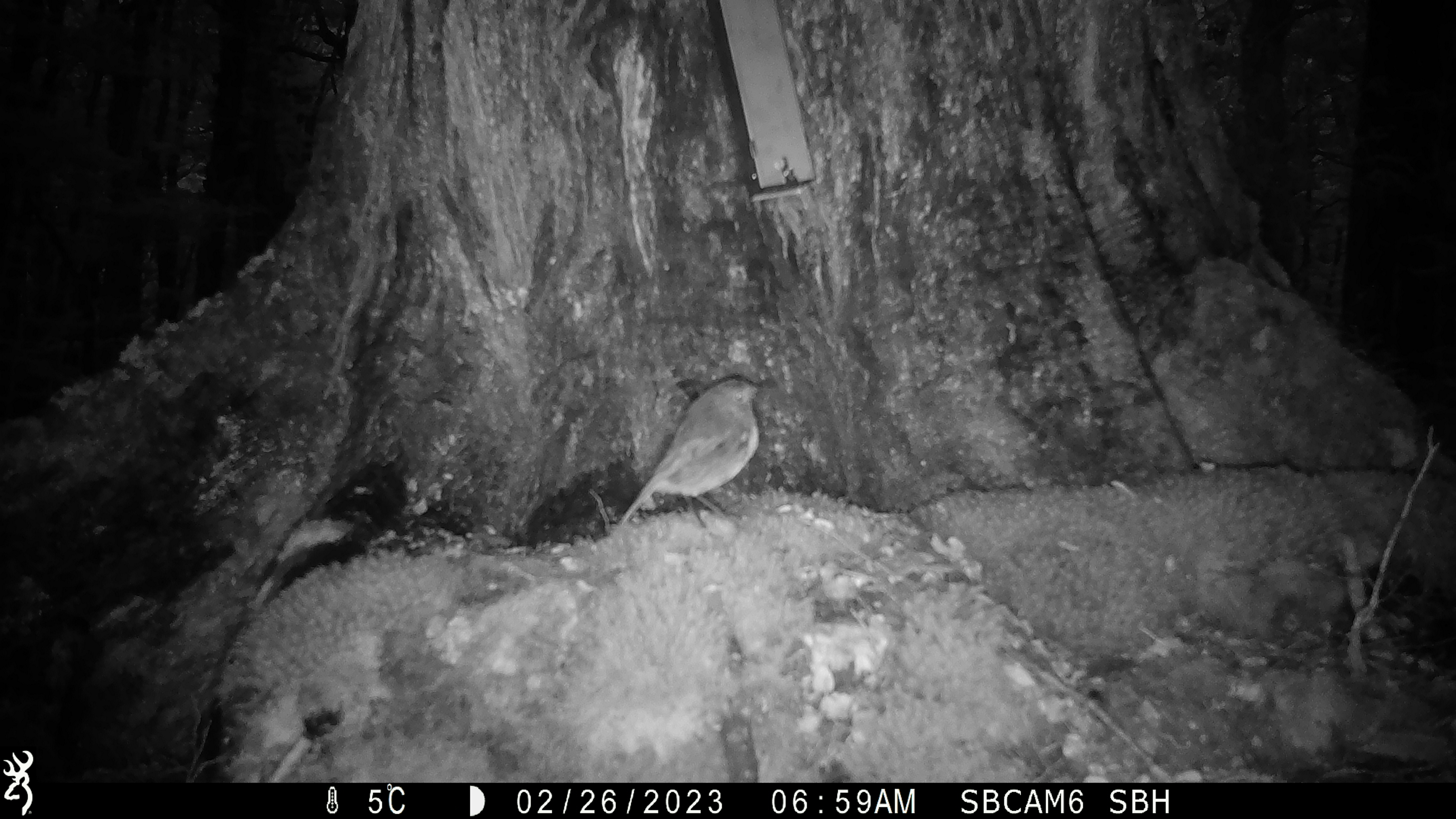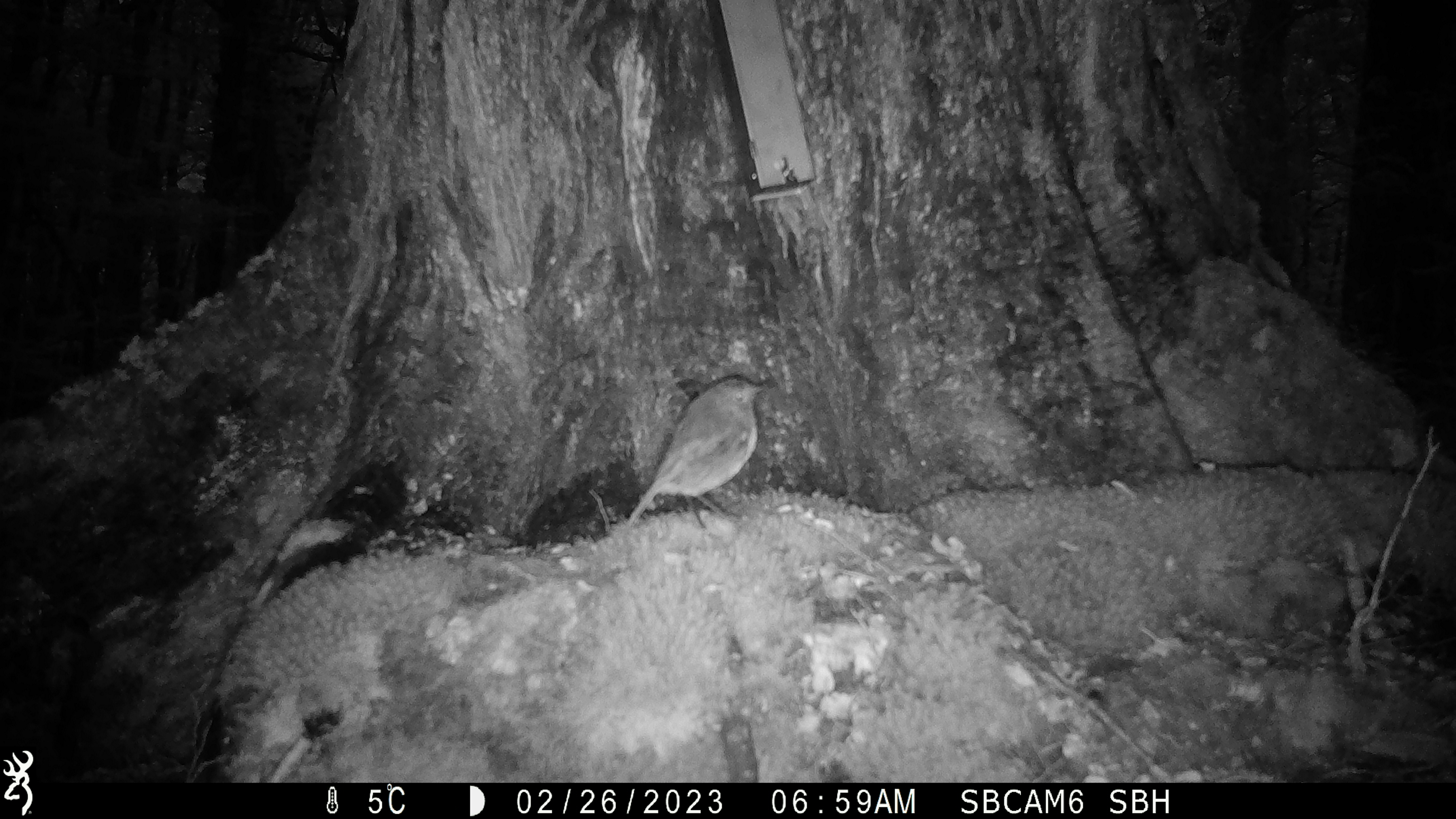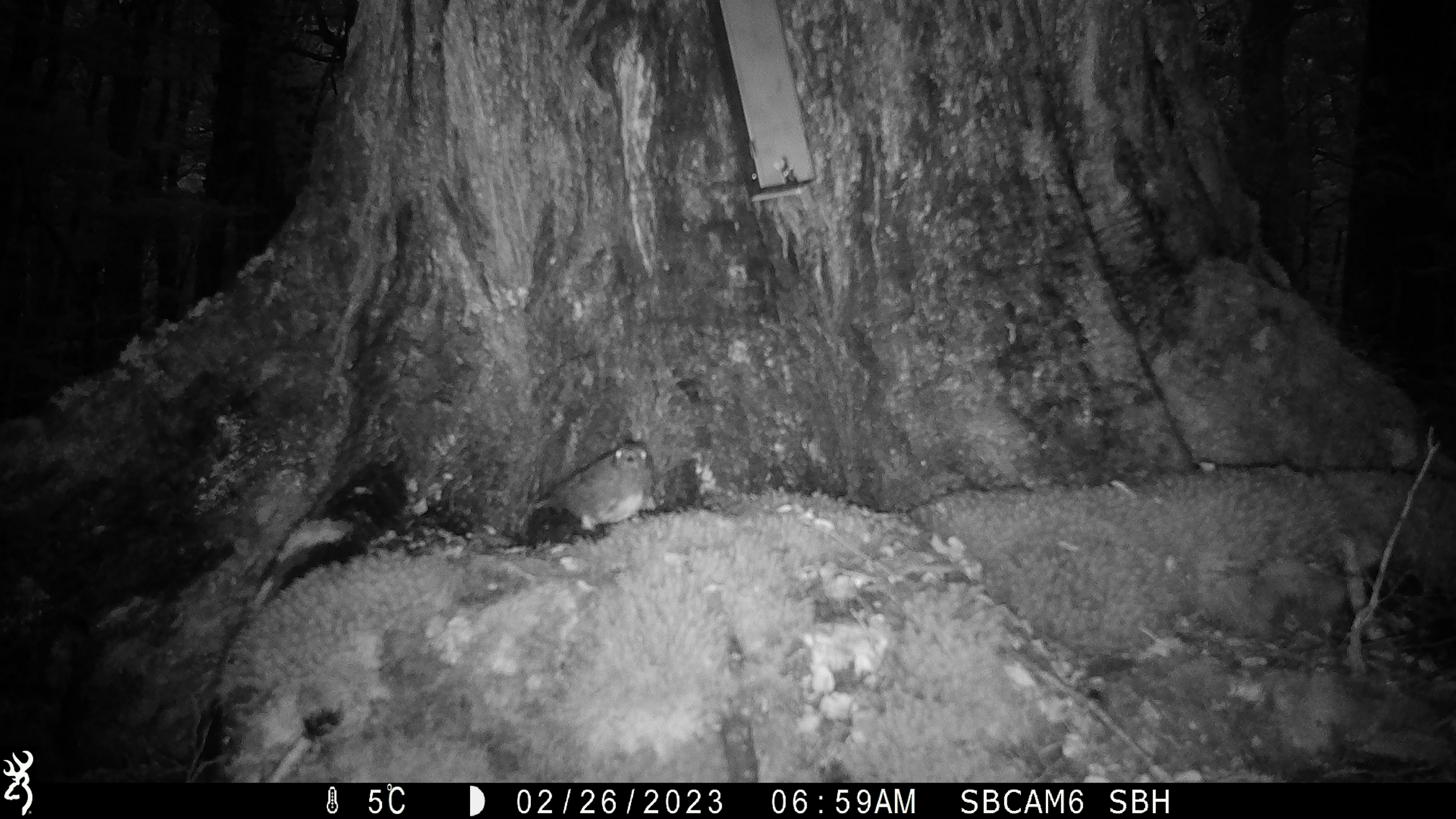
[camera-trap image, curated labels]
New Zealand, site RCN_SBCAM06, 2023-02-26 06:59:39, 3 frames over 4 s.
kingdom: Animalia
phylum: Chordata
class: Aves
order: Passeriformes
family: Petroicidae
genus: Petroica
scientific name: Petroica australis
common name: new zealand robin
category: robin